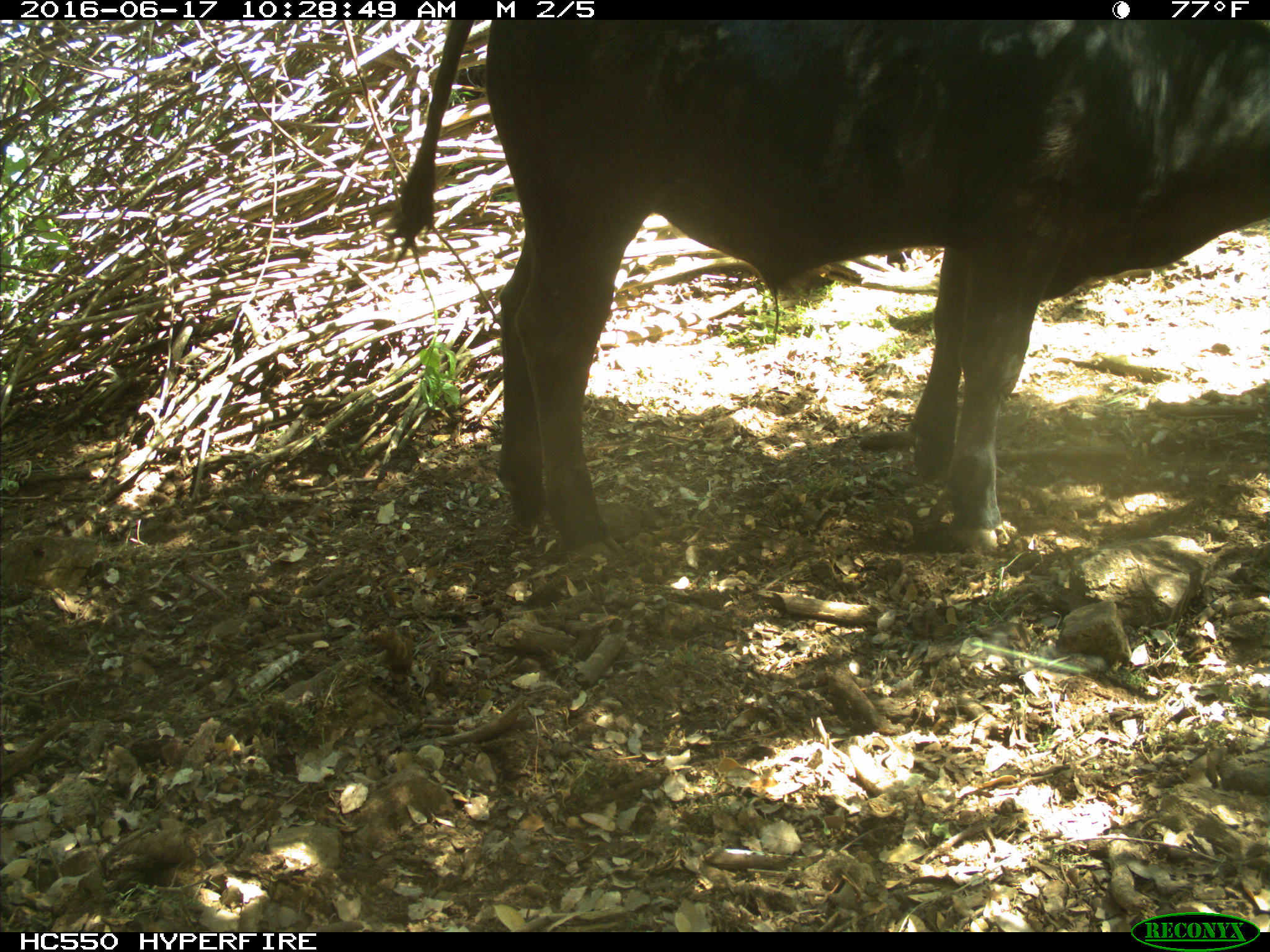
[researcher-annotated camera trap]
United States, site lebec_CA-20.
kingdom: Animalia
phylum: Chordata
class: Mammalia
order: Artiodactyla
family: Bovidae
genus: Bos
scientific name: Bos taurus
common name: domestic cow